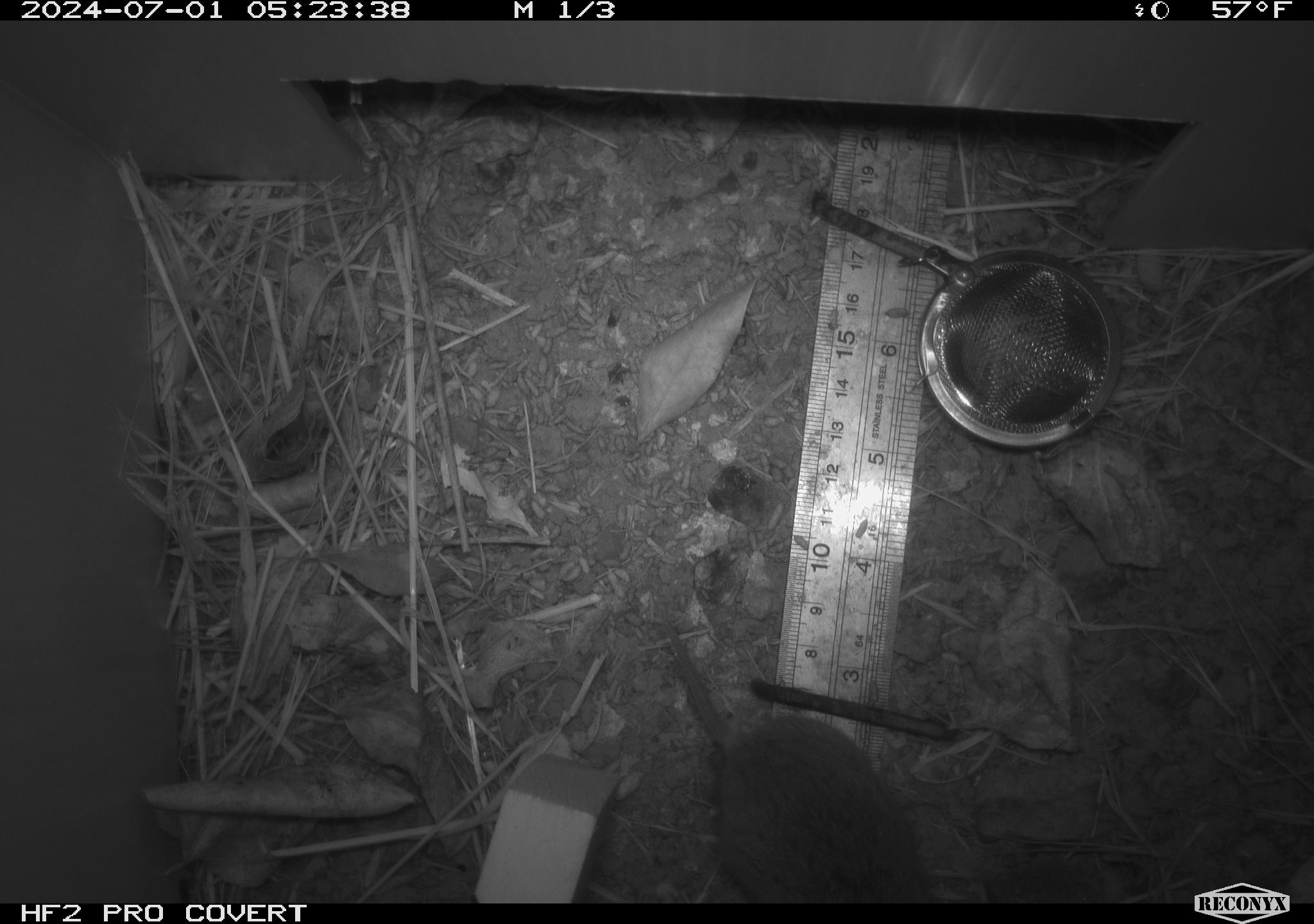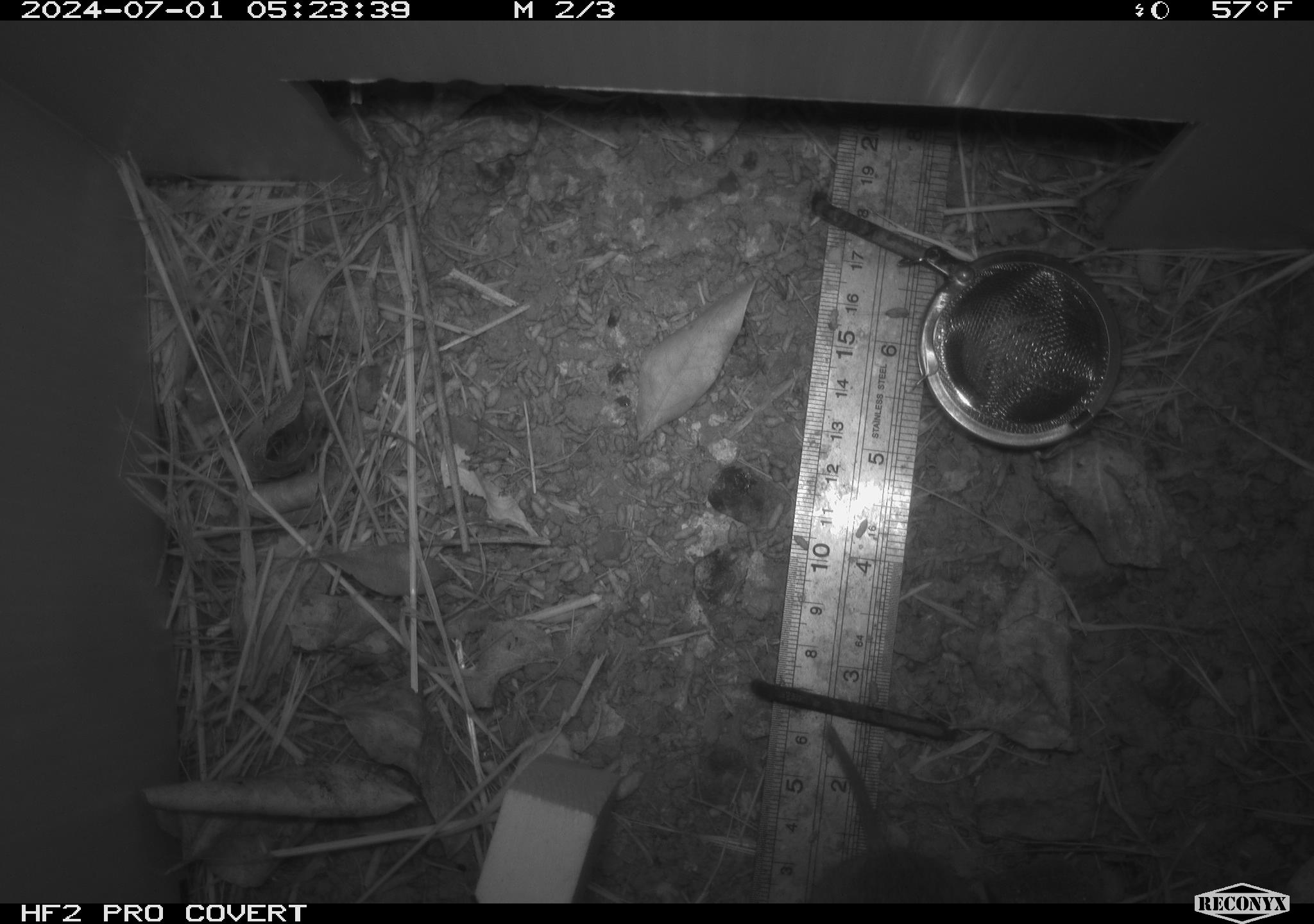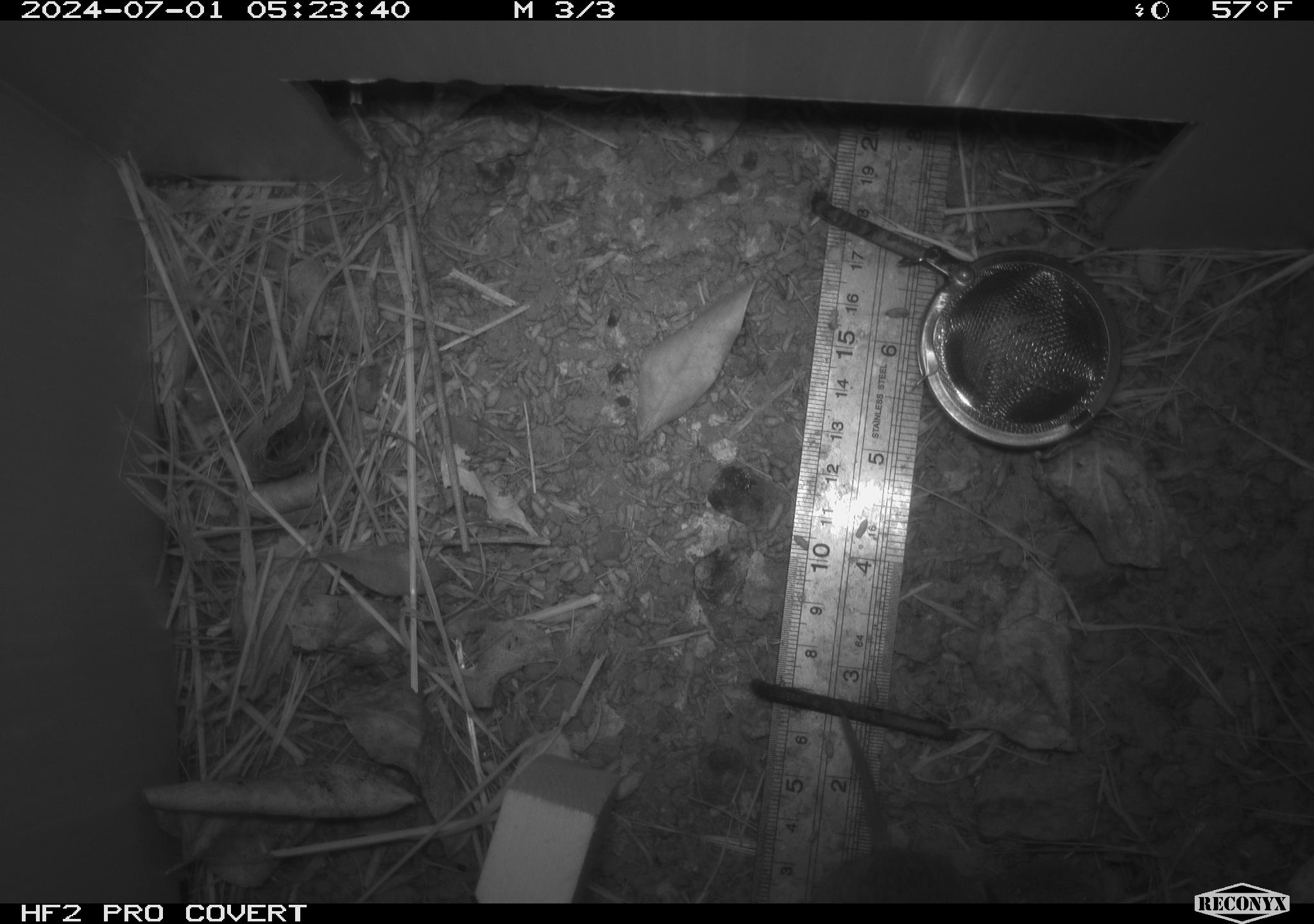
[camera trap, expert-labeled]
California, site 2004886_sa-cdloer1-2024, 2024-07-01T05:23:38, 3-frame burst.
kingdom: Animalia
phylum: Chordata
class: Mammalia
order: Rodentia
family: Cricetidae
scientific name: Arvicolinae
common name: voles, lemmings, and muskrats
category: arvicolinae subfamily